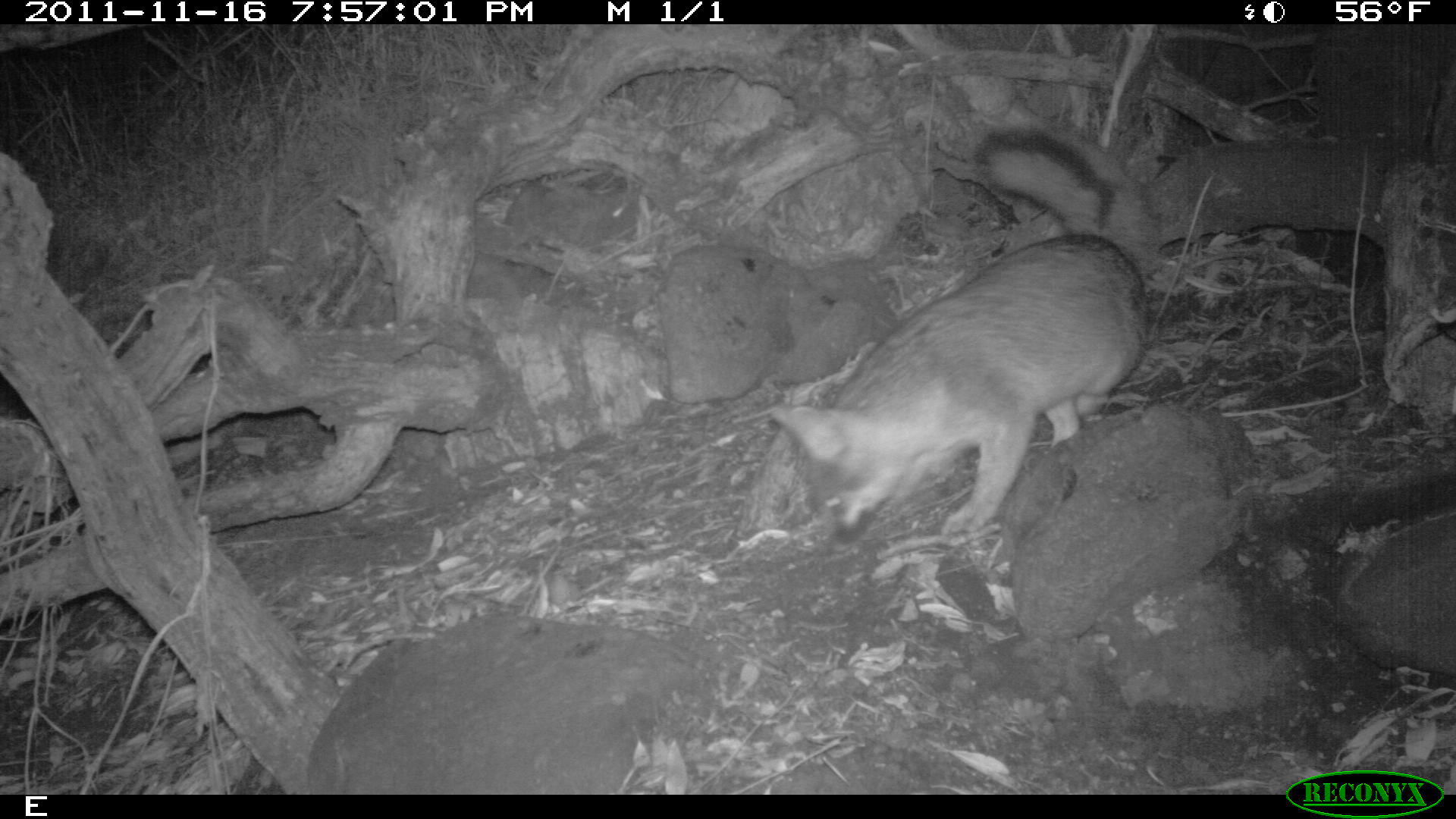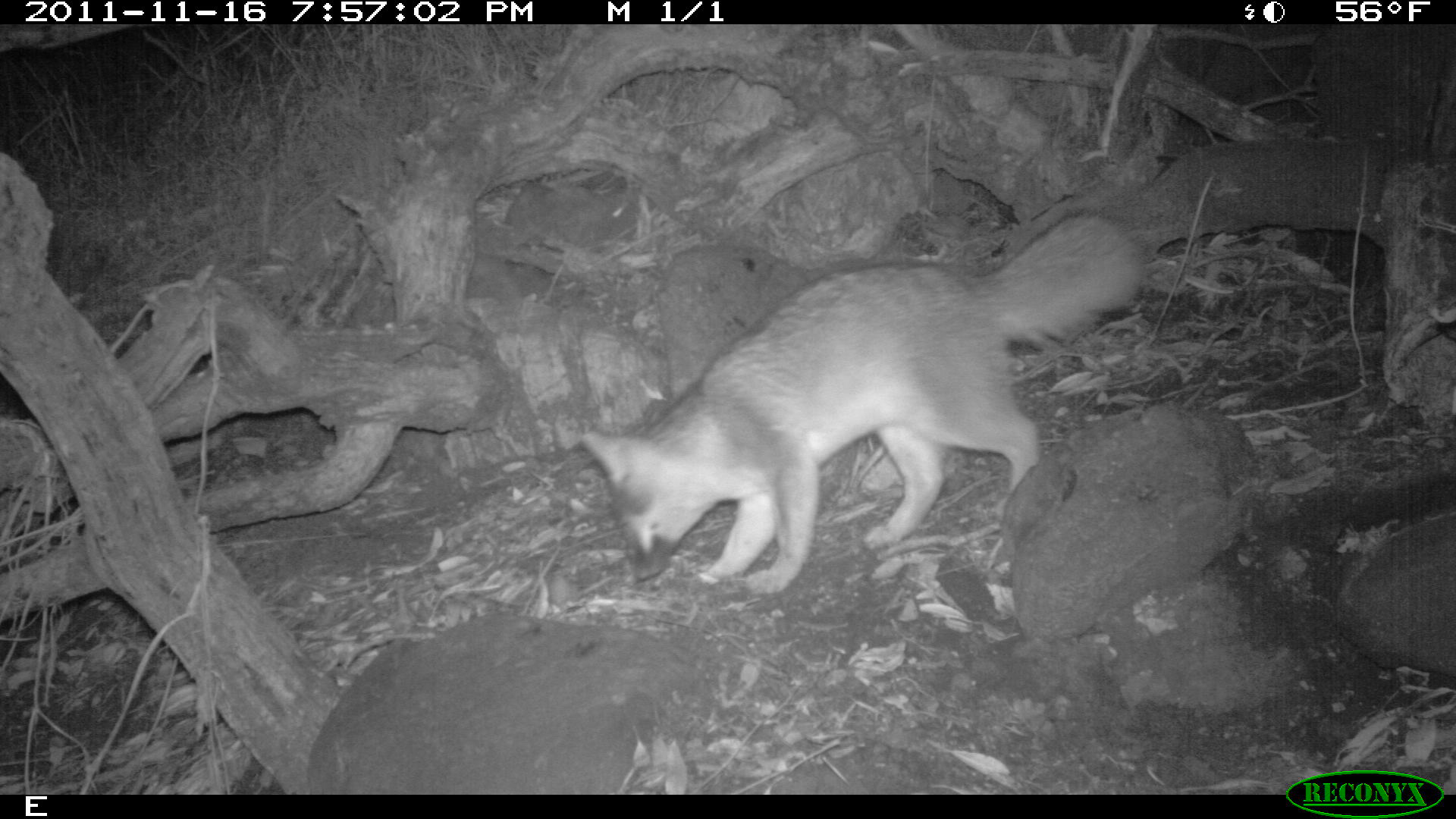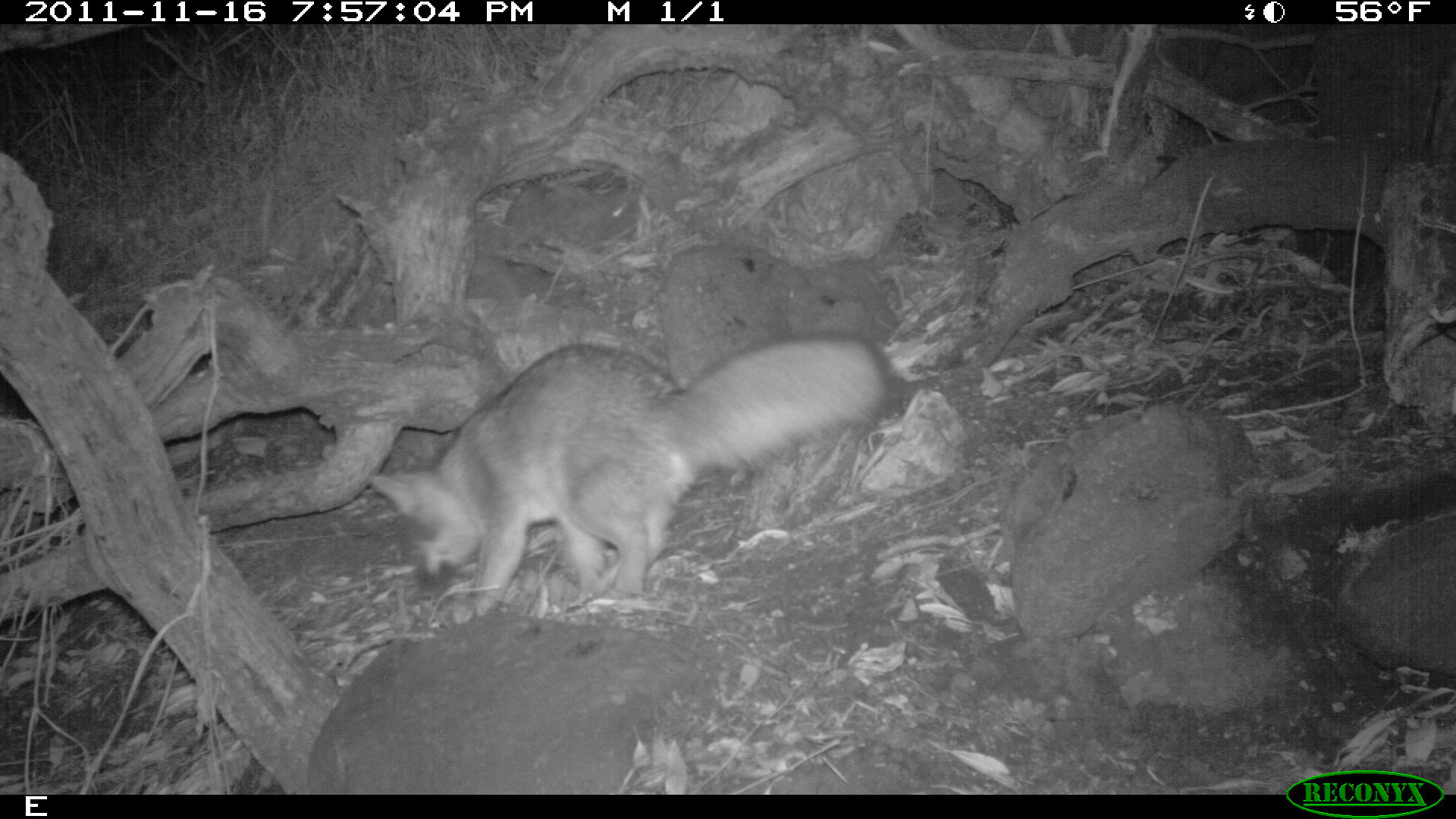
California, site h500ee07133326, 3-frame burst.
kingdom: Animalia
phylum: Chordata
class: Mammalia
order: Carnivora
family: Canidae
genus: Urocyon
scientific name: Urocyon littoralis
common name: island fox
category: fox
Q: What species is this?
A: Fox (island fox) (Urocyon littoralis).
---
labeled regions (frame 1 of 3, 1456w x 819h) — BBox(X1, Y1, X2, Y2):
fox: BBox(768, 118, 1160, 547)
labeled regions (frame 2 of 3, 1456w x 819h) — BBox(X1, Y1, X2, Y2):
fox: BBox(580, 212, 1145, 594)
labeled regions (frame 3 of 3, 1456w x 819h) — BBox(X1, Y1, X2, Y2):
fox: BBox(366, 328, 905, 613)